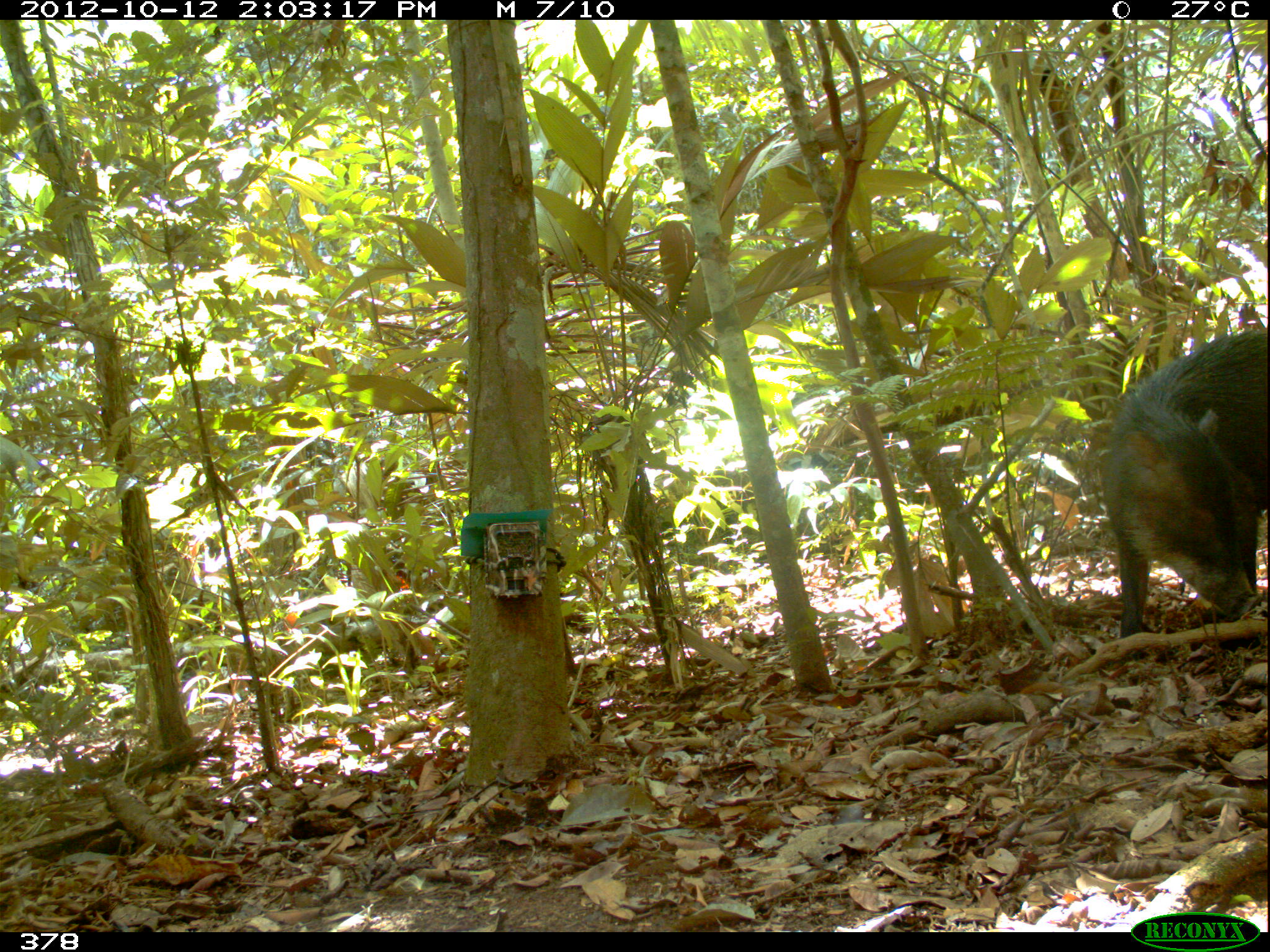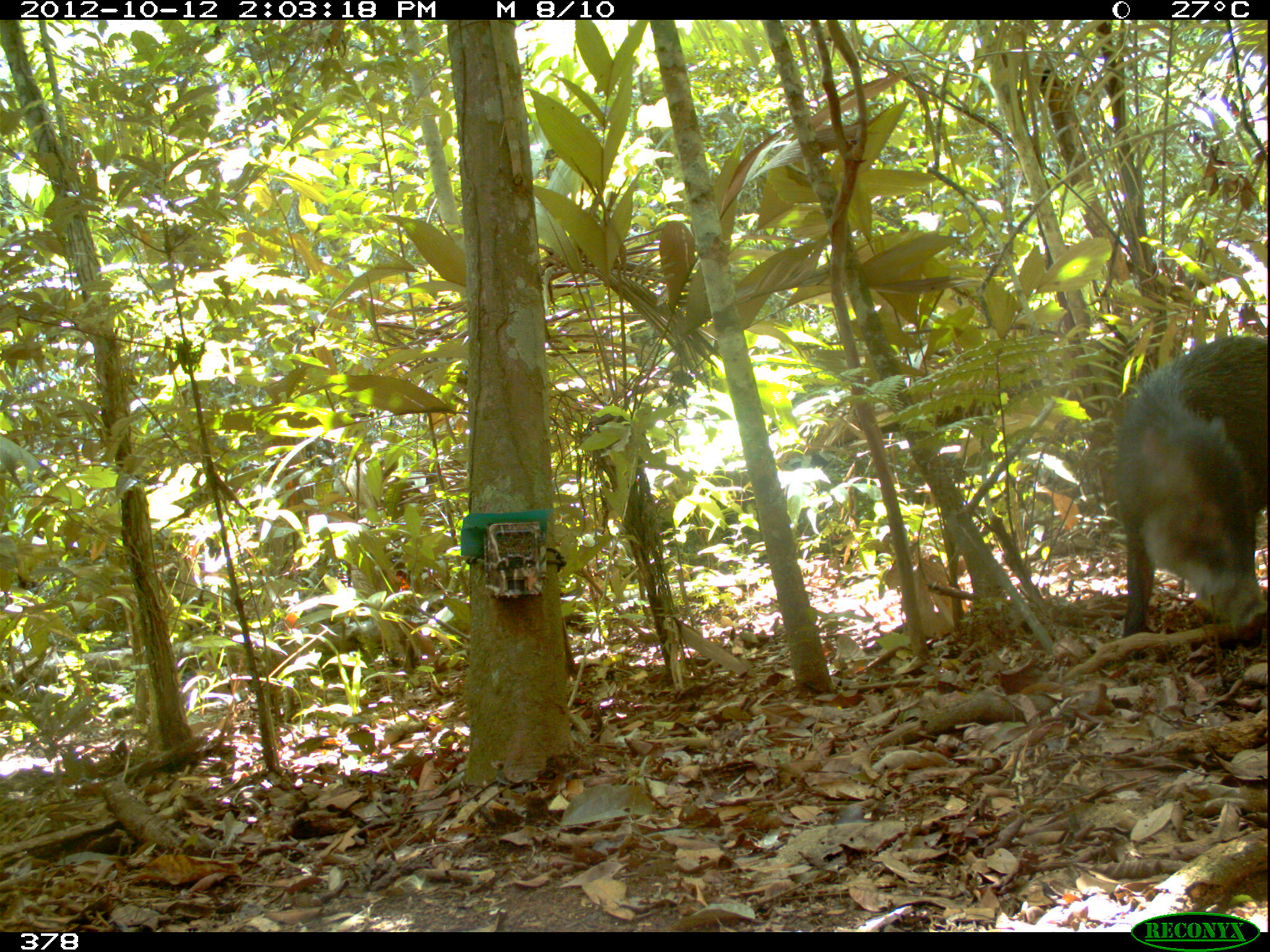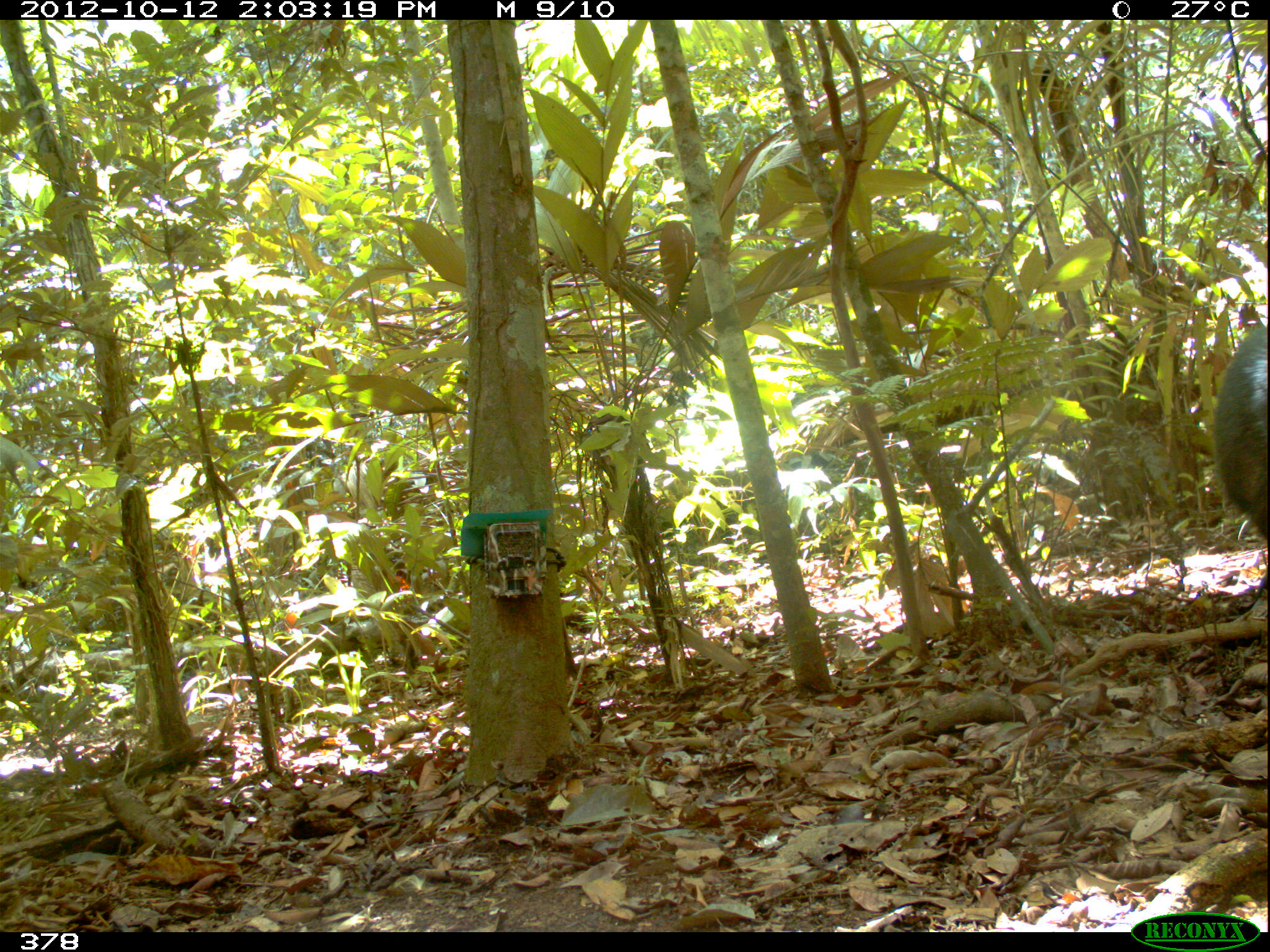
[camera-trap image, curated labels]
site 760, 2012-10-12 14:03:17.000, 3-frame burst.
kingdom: Animalia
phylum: Chordata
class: Mammalia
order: Artiodactyla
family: Tayassuidae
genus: Tayassu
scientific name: Tayassu pecari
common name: white-lipped peccary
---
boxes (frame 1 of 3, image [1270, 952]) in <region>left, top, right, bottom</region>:
tayassu pecari: <region>1096, 326, 1268, 653</region>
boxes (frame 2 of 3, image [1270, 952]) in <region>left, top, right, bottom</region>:
tayassu pecari: <region>1111, 332, 1267, 657</region>